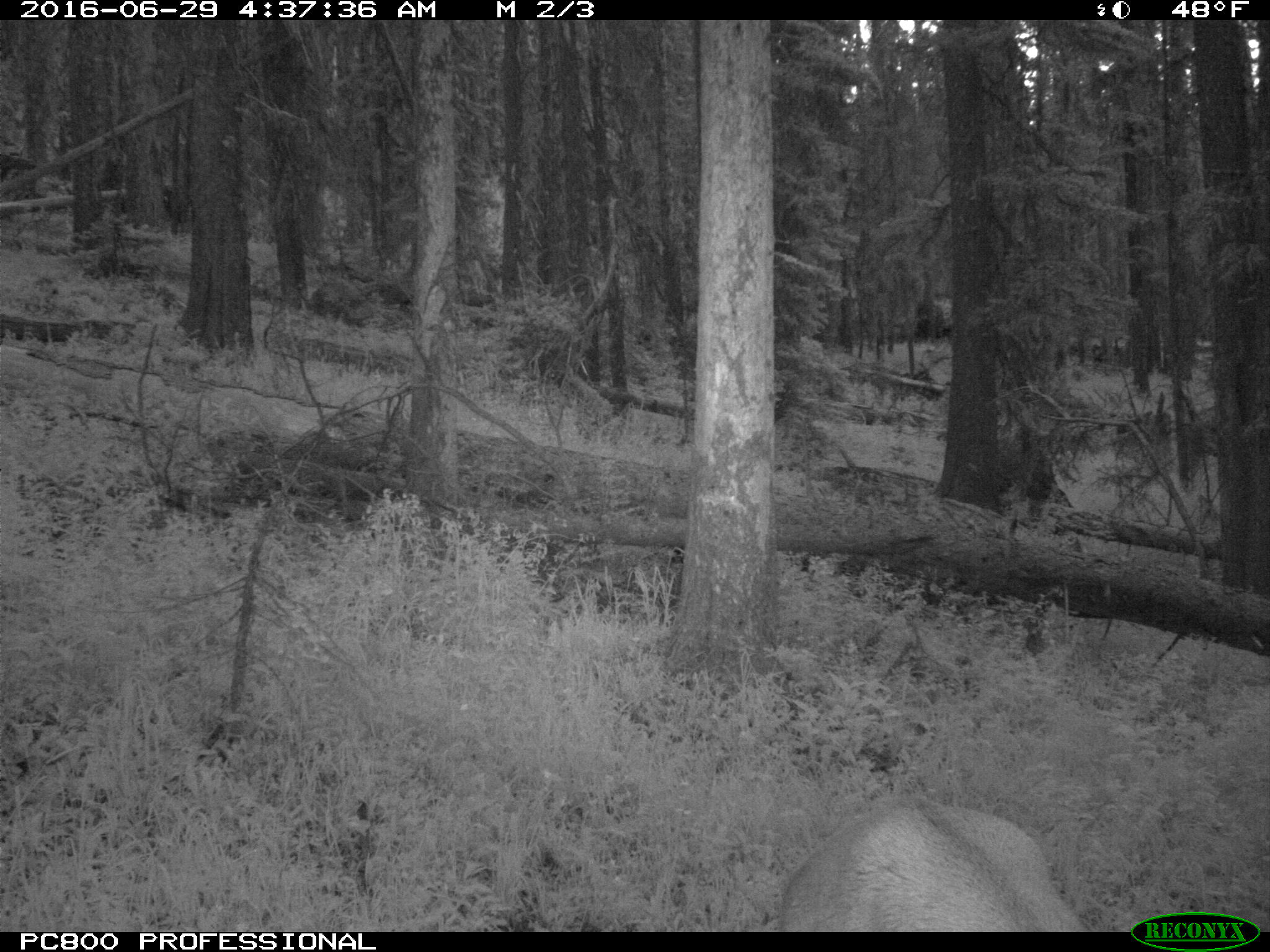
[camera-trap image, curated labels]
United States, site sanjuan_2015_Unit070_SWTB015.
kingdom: Animalia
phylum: Chordata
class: Mammalia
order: Artiodactyla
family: Cervidae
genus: Cervus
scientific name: Cervus elaphus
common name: red deer